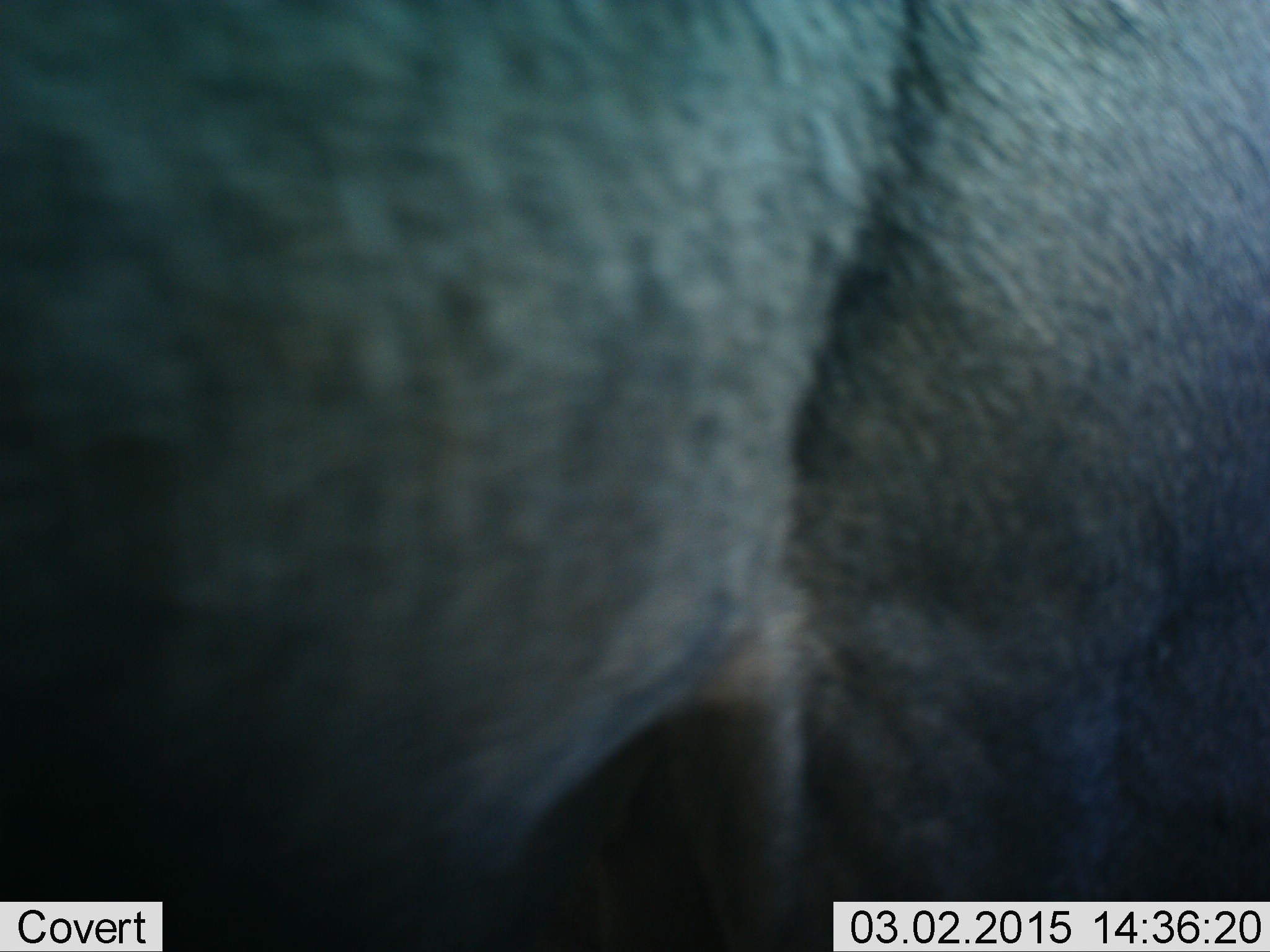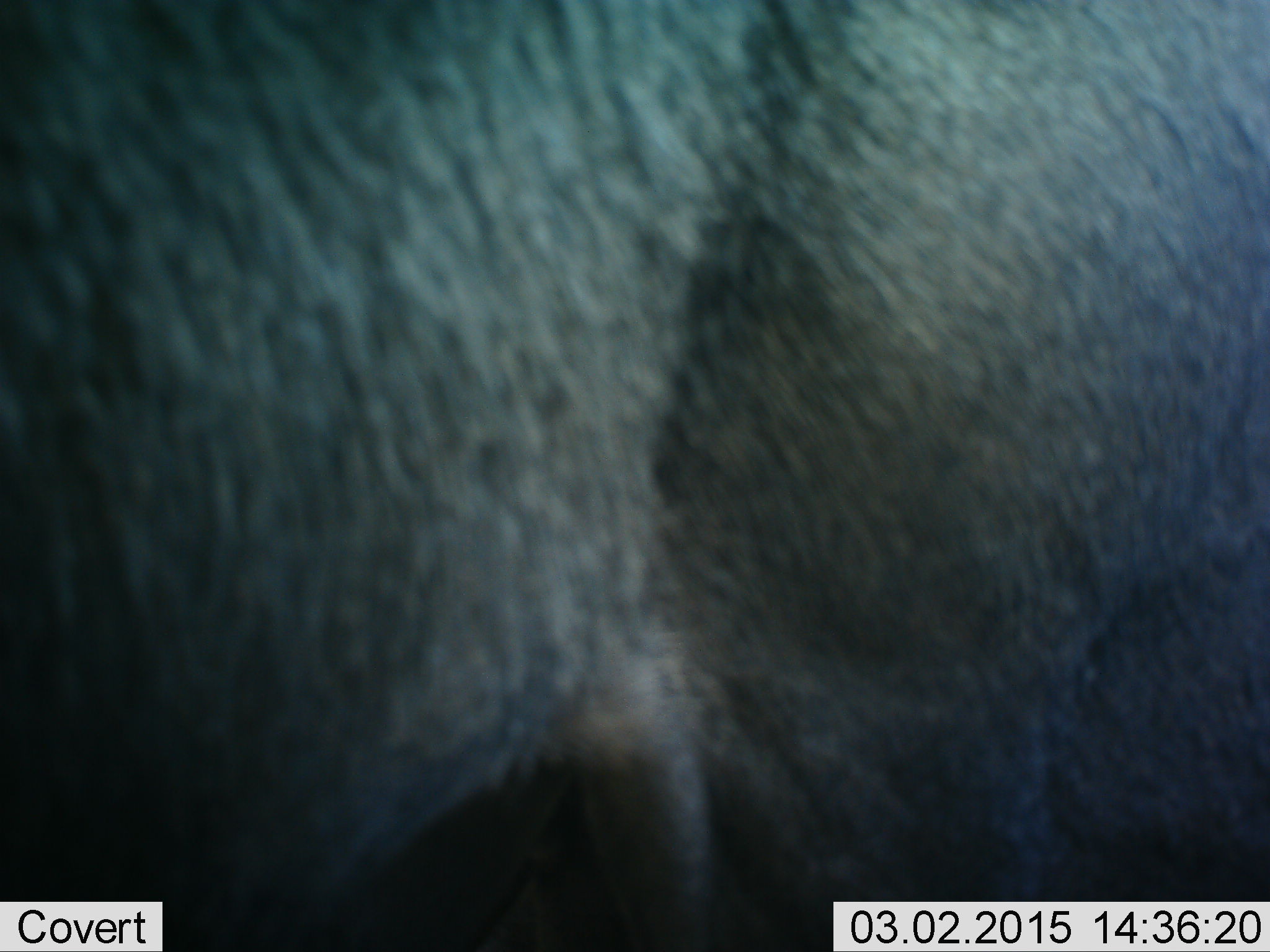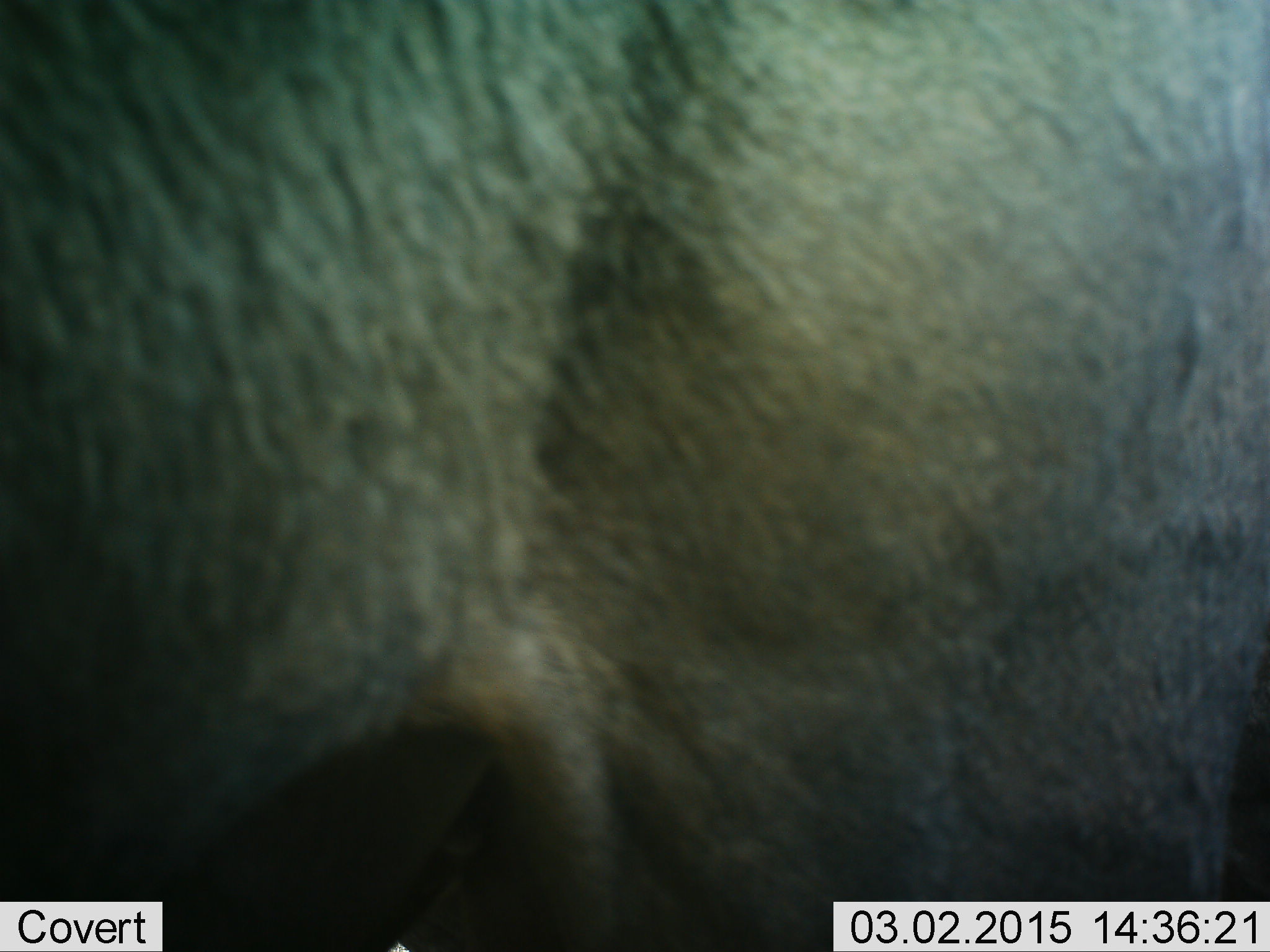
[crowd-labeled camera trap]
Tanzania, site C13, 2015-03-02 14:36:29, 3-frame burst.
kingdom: Animalia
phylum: Chordata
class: Mammalia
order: Artiodactyla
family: Bovidae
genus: Connochaetes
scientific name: Connochaetes taurinus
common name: blue wildebeest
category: wildebeest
Wildebeest (blue wildebeest) (Connochaetes taurinus), count 1. Behavior (volunteer vote fractions): standing 100%, resting 0%, moving 10%, interacting 0%. Young present (vote fraction): 0%. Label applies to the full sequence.